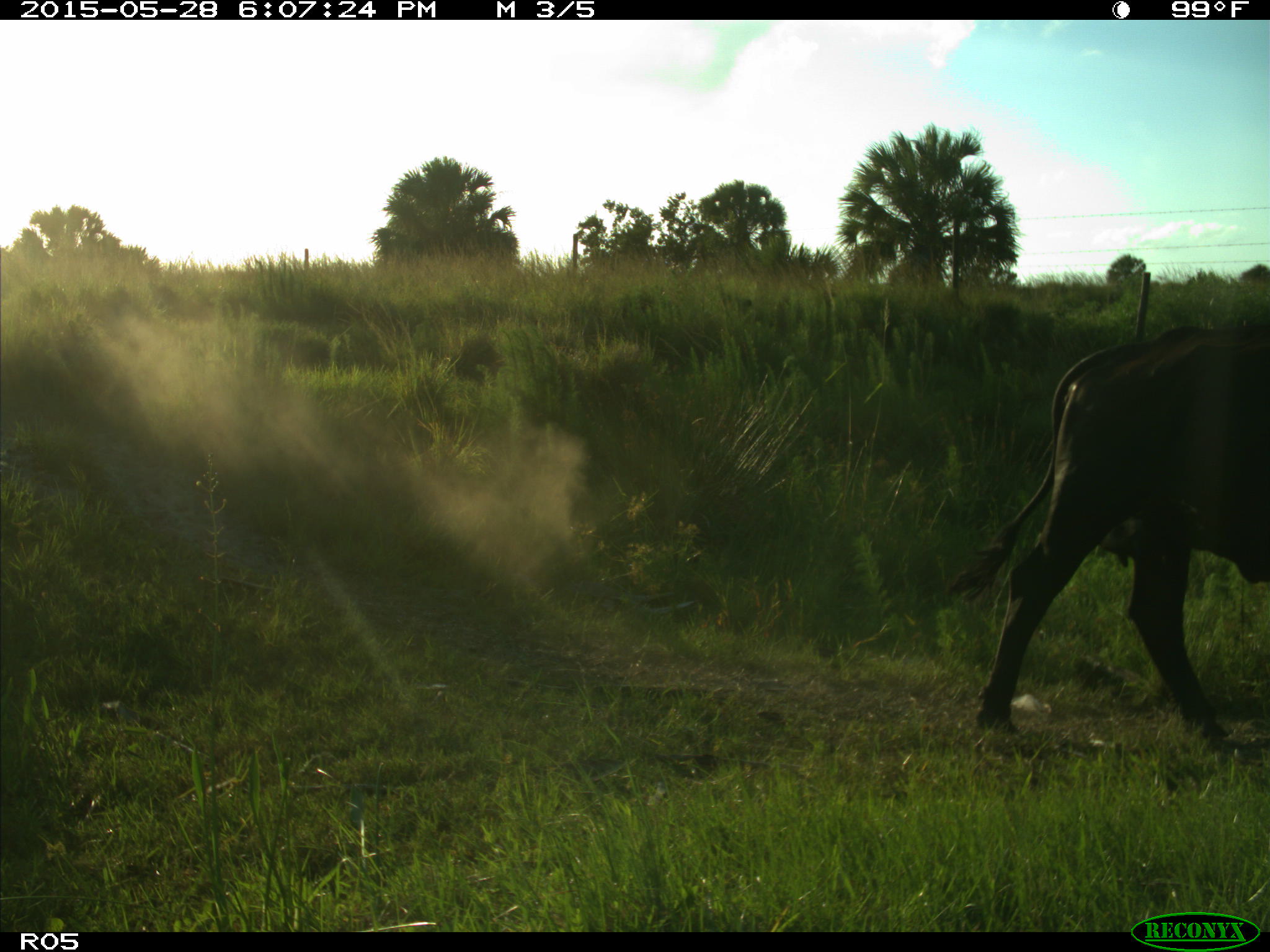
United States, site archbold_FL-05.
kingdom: Animalia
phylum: Chordata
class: Mammalia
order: Artiodactyla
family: Bovidae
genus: Bos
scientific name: Bos taurus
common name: domestic cow